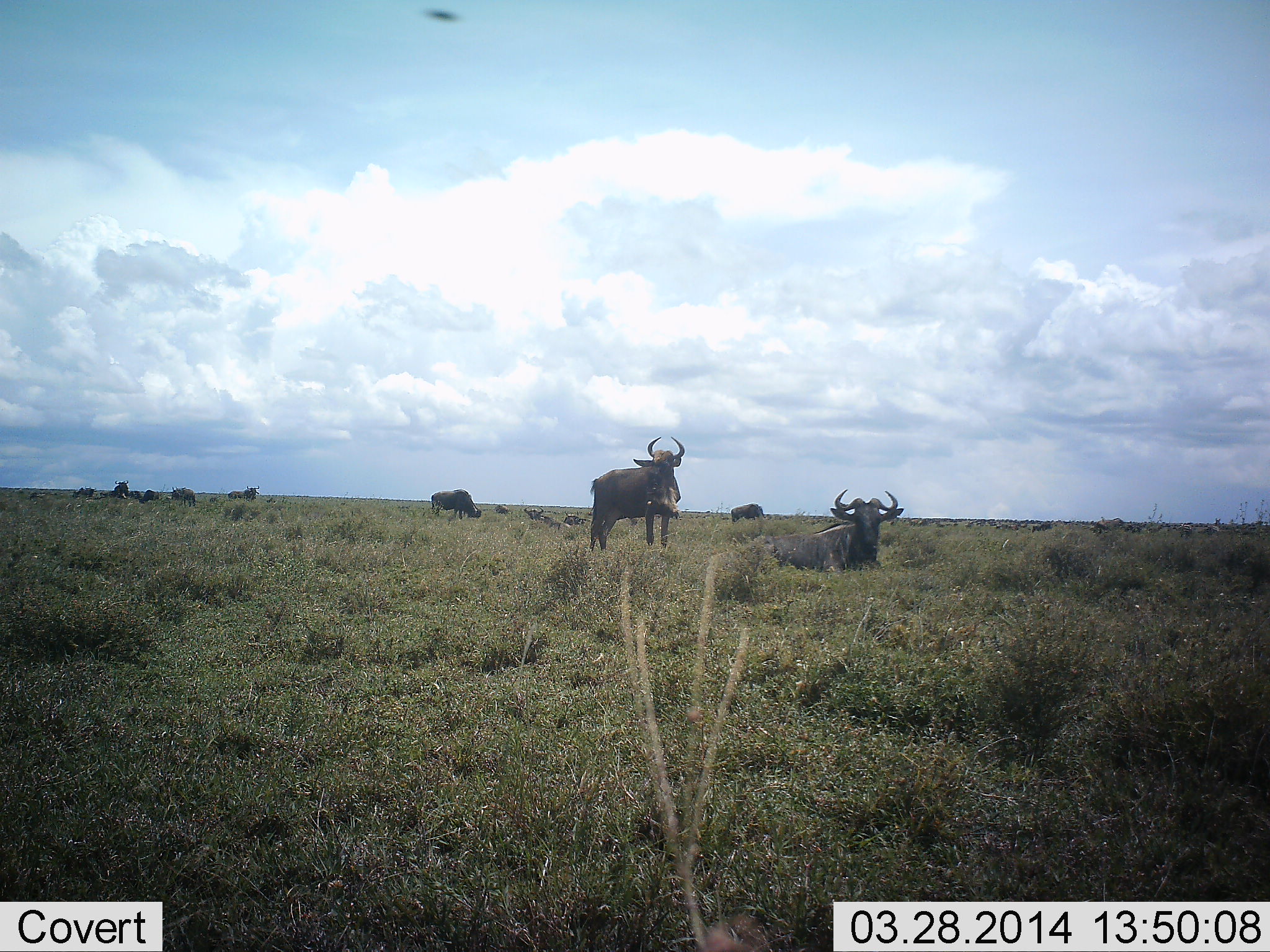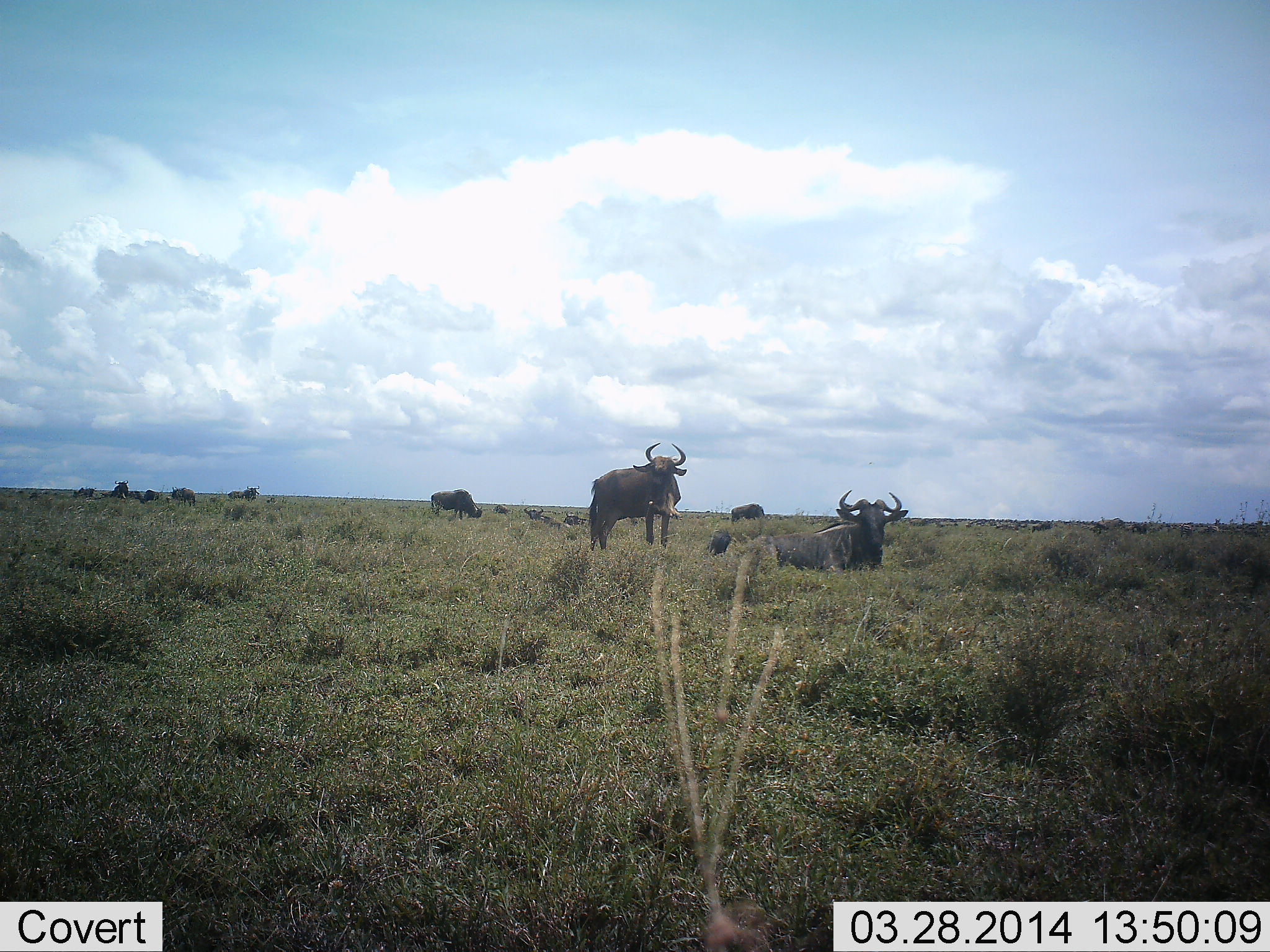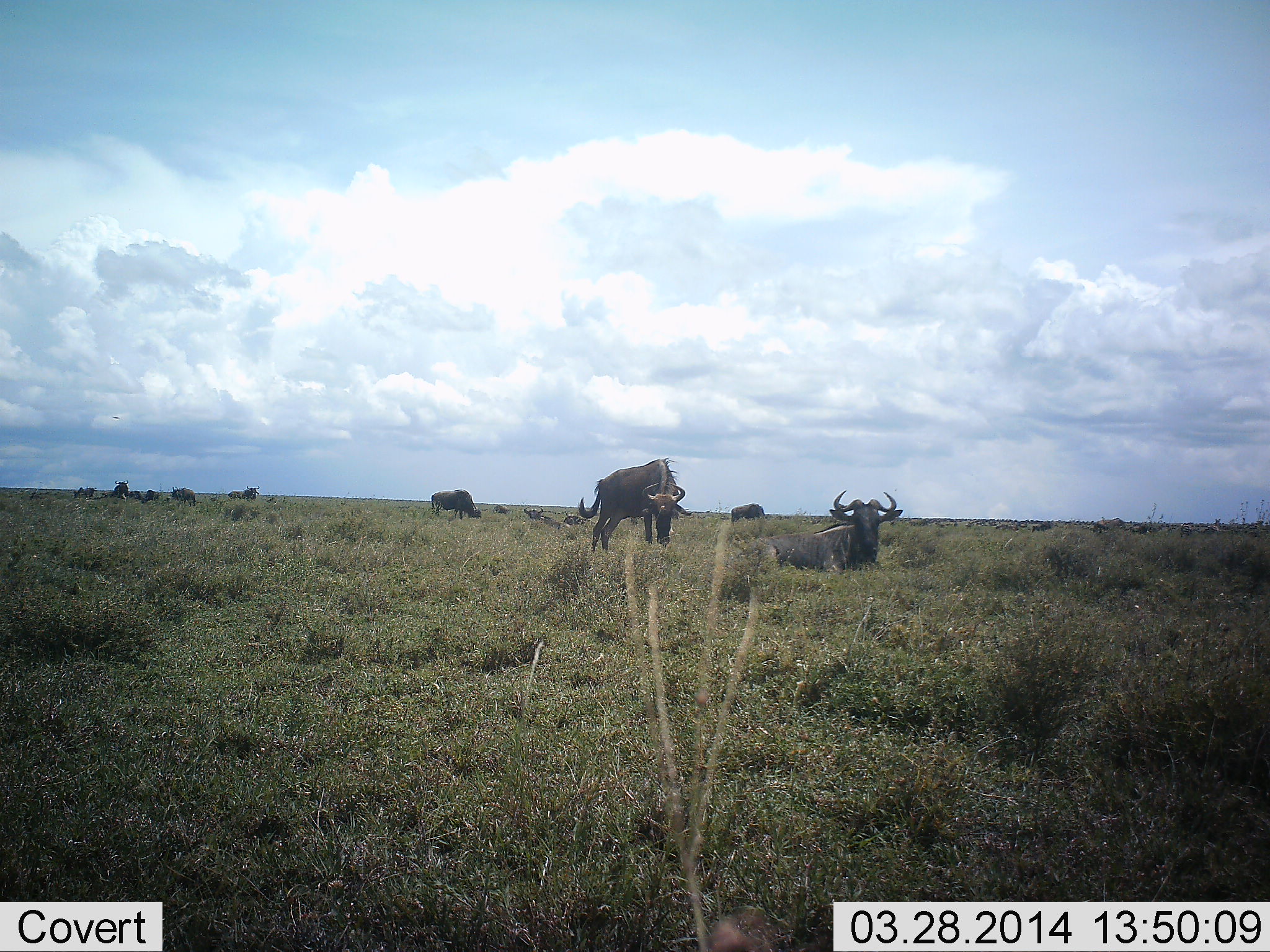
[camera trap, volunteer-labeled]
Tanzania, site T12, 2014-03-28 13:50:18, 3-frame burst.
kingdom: Animalia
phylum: Chordata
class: Mammalia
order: Artiodactyla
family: Bovidae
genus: Connochaetes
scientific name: Connochaetes taurinus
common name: blue wildebeest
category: wildebeest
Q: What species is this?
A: Wildebeest (blue wildebeest) (Connochaetes taurinus).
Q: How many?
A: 11-50.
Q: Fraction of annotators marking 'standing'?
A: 60%.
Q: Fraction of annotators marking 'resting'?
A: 100%.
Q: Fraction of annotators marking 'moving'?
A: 0%.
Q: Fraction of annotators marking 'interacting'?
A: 0%.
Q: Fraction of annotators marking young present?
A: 0%.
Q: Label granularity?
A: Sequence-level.